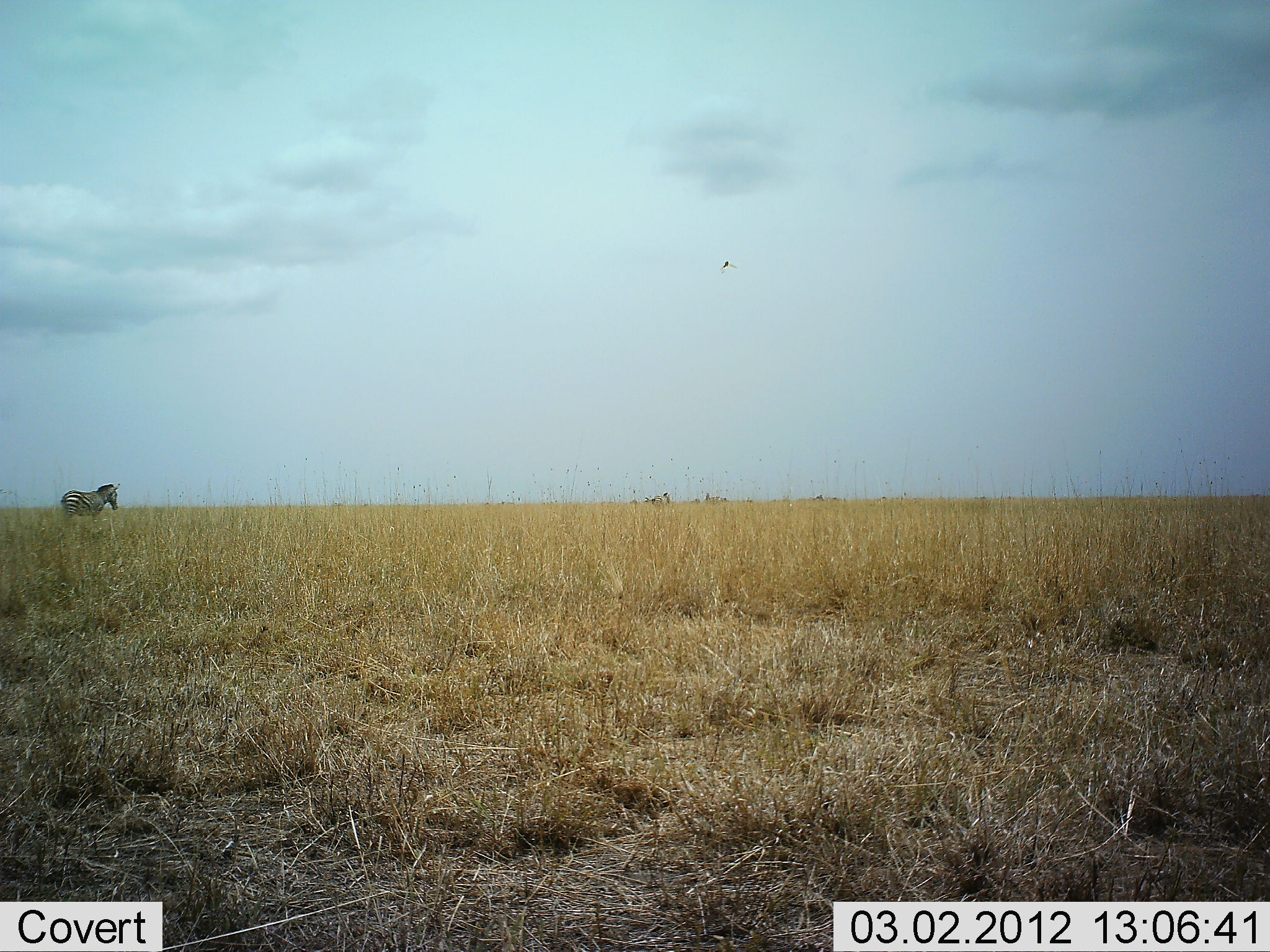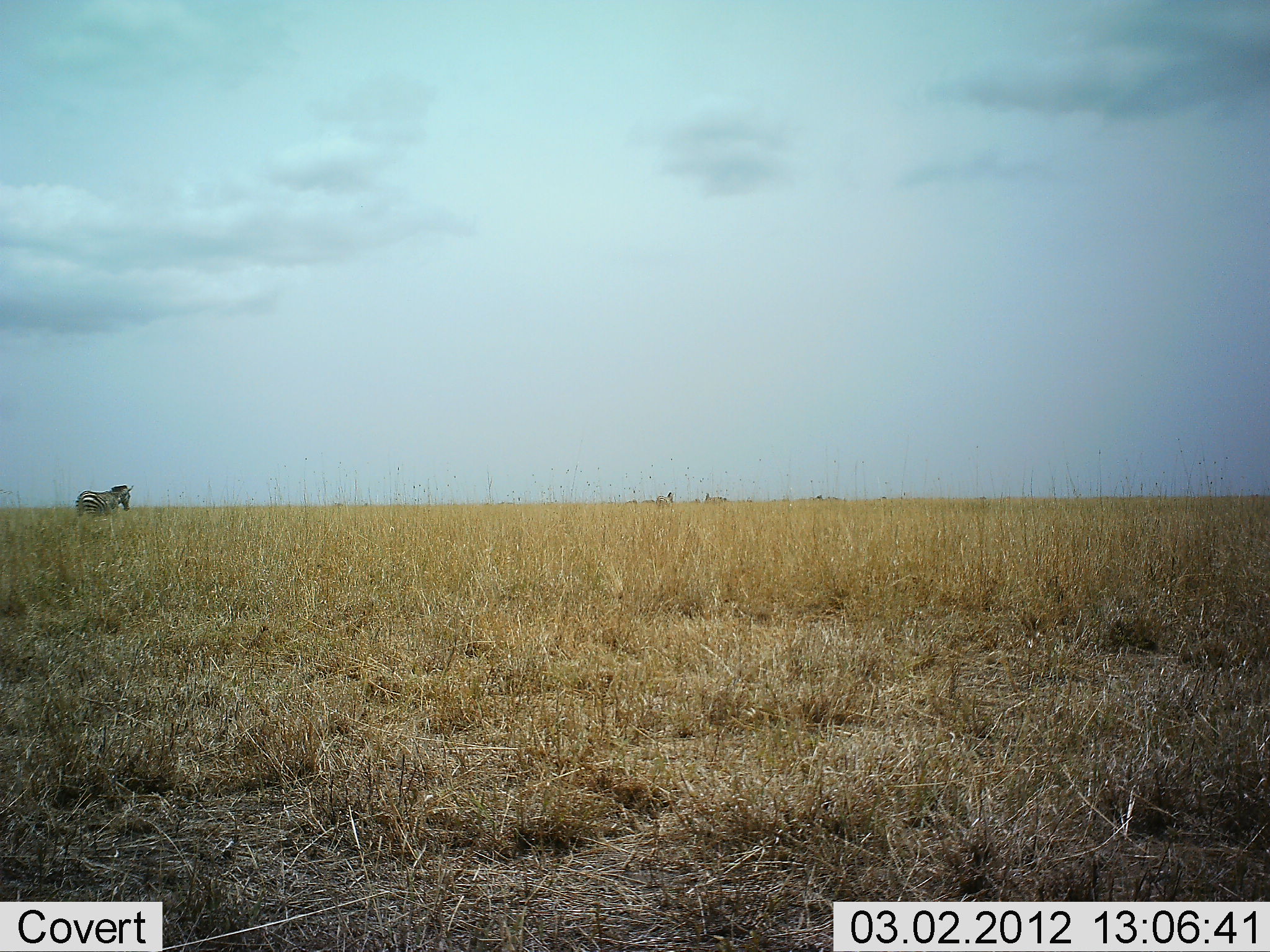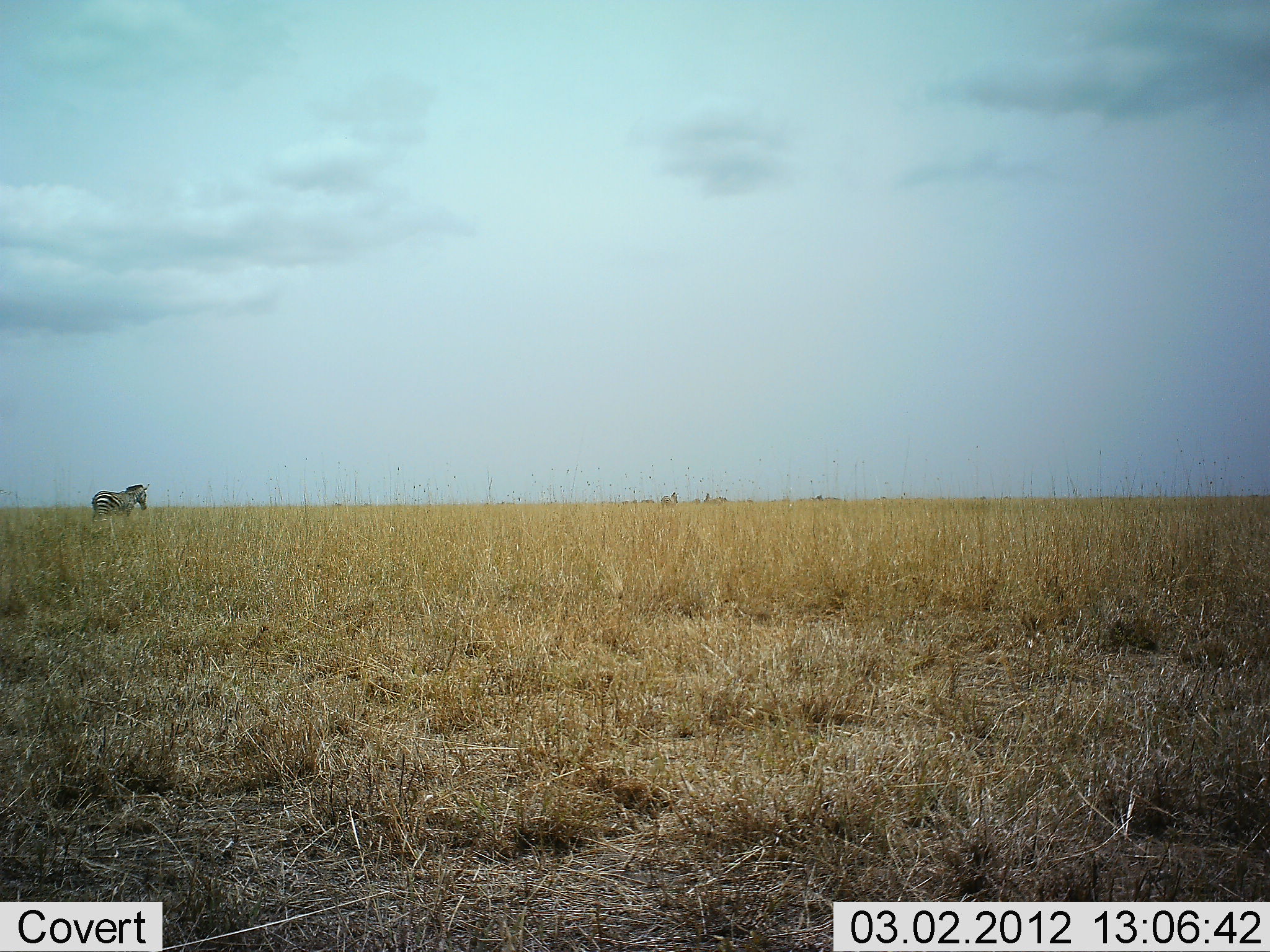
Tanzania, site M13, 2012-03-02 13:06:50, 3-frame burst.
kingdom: Animalia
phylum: Chordata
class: Mammalia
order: Perissodactyla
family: Equidae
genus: Equus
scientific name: Equus quagga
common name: plains zebra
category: zebra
Zebra (plains zebra) (Equus quagga), count 2. Behavior (volunteer vote fractions): standing 17%, resting 8%, moving 100%, interacting 8%. Young present (vote fraction): 0%. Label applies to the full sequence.